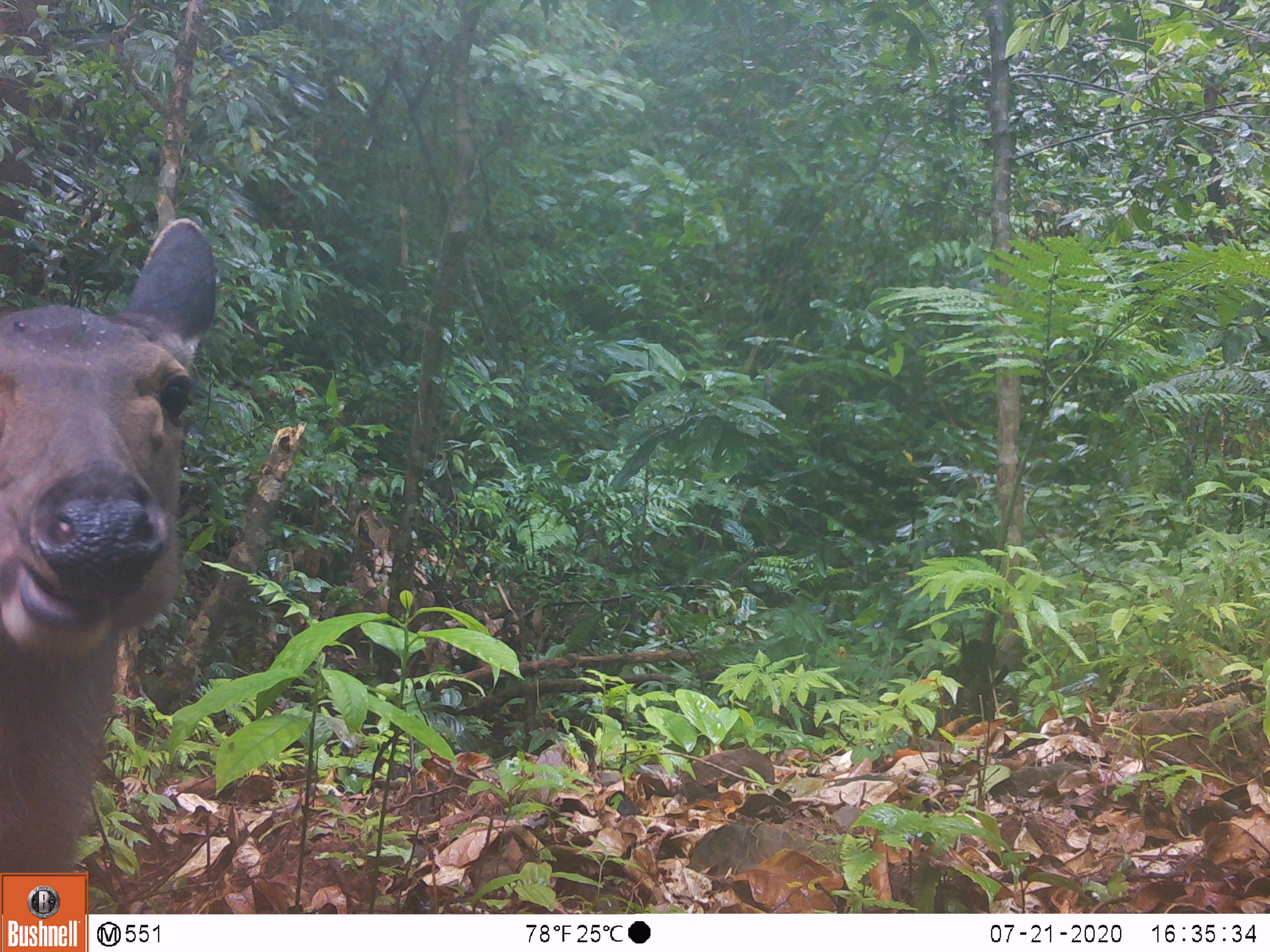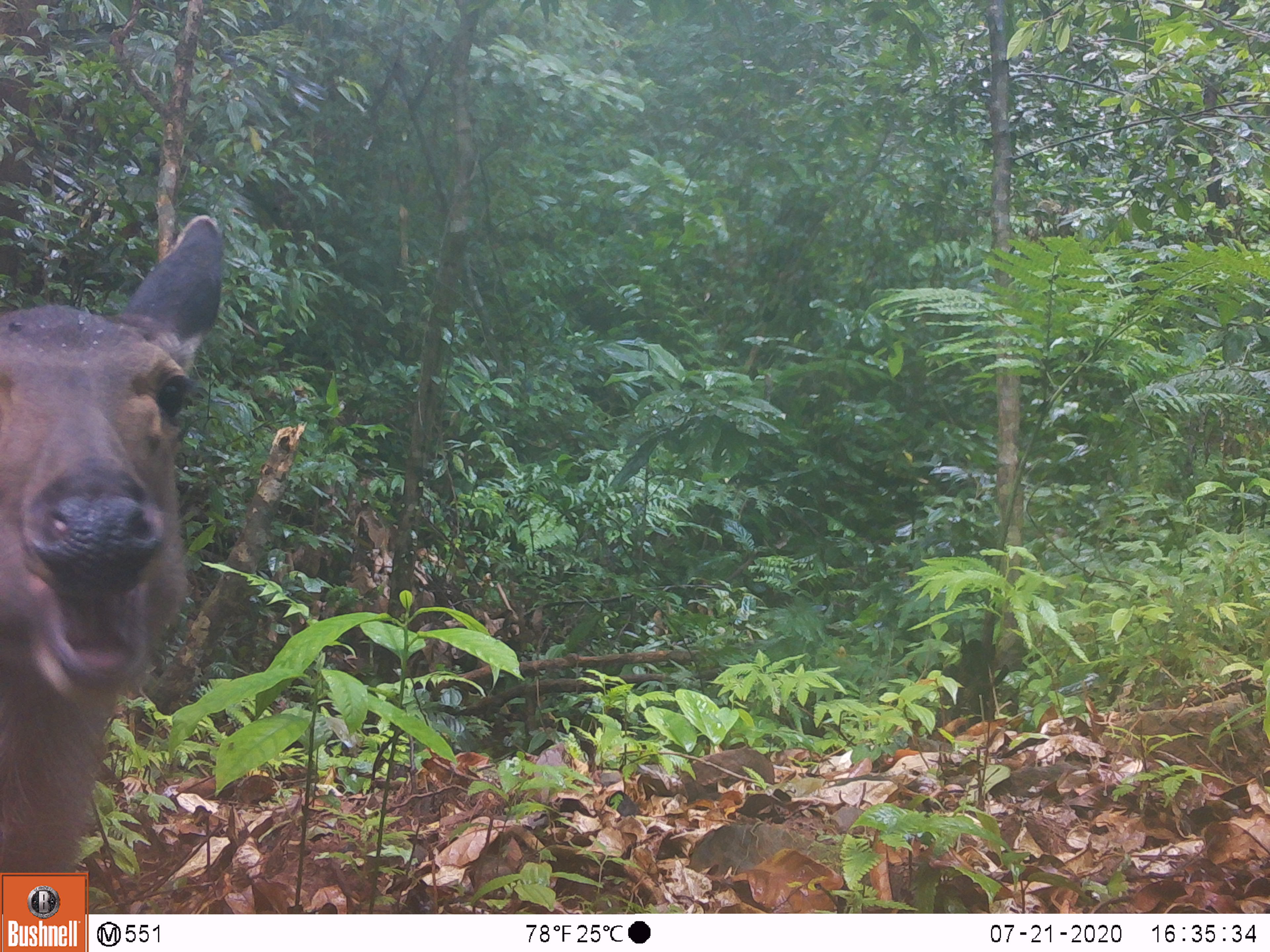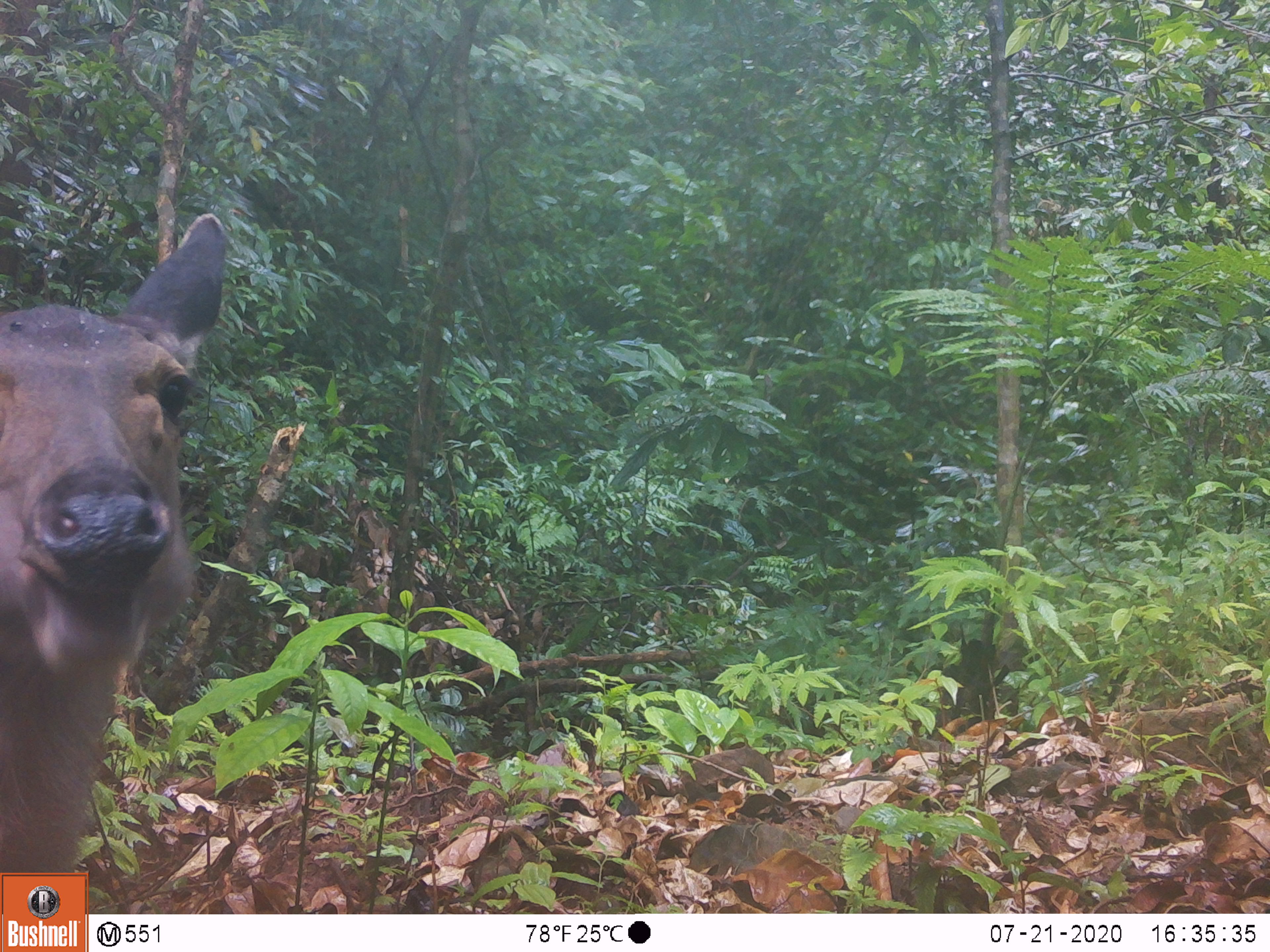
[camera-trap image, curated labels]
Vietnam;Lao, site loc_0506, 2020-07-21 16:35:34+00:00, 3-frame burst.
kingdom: Animalia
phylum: Chordata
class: Mammalia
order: Artiodactyla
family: Cervidae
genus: Rusa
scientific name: Rusa unicolor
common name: sambar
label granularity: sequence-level